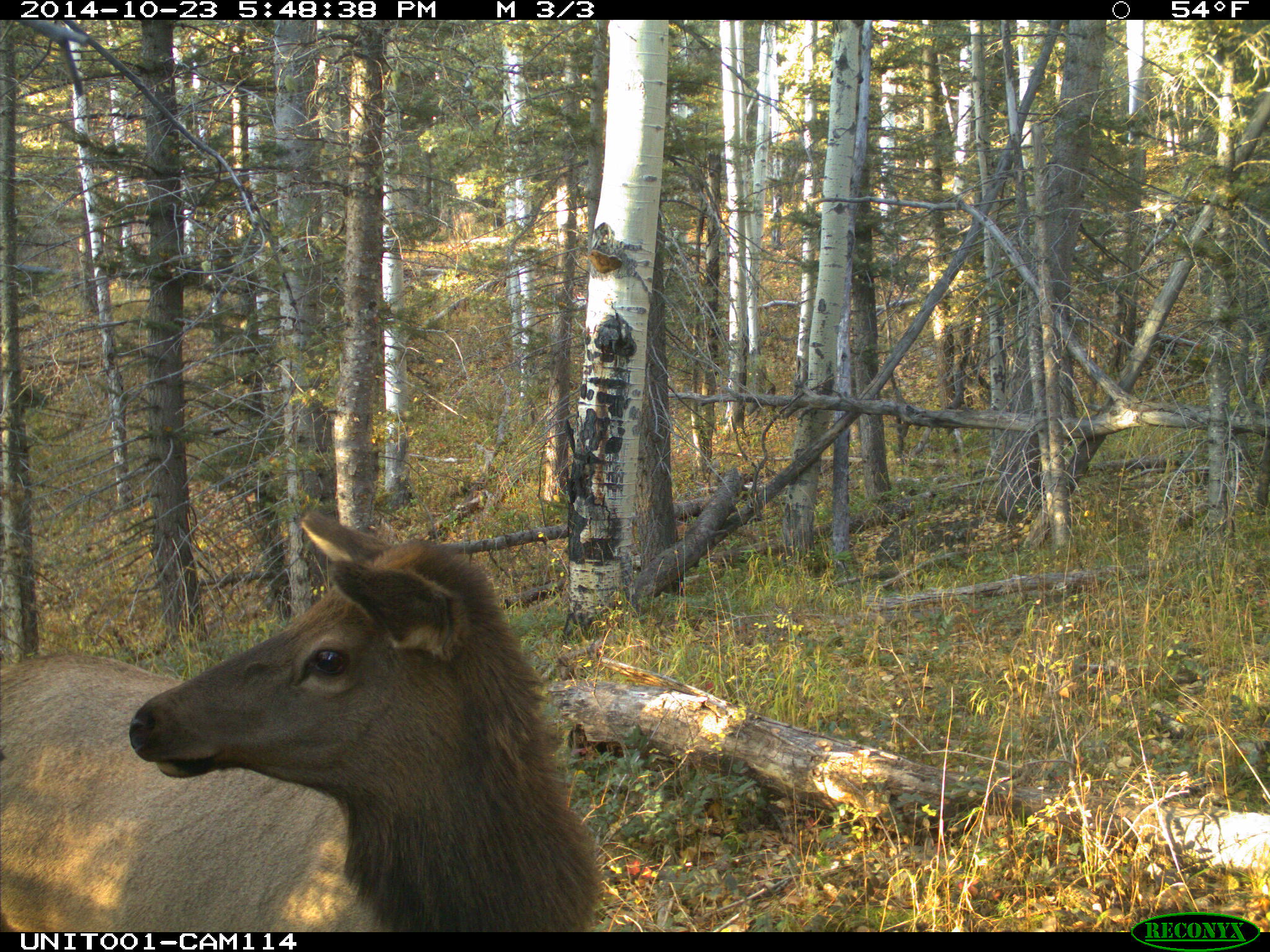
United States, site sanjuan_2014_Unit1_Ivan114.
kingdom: Animalia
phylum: Chordata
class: Mammalia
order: Artiodactyla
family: Cervidae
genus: Cervus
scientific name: Cervus elaphus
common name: red deer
Cervus elaphus (red deer).